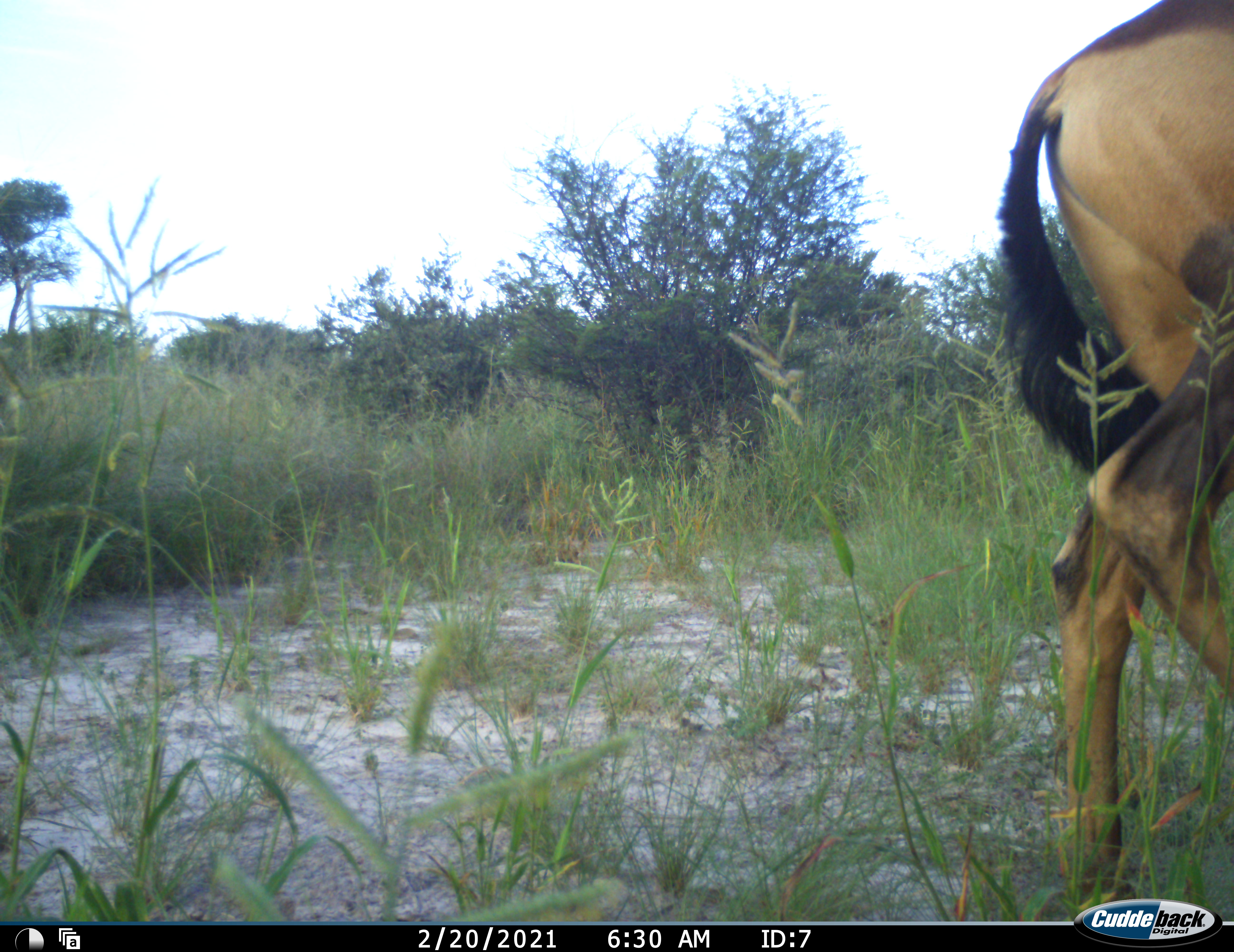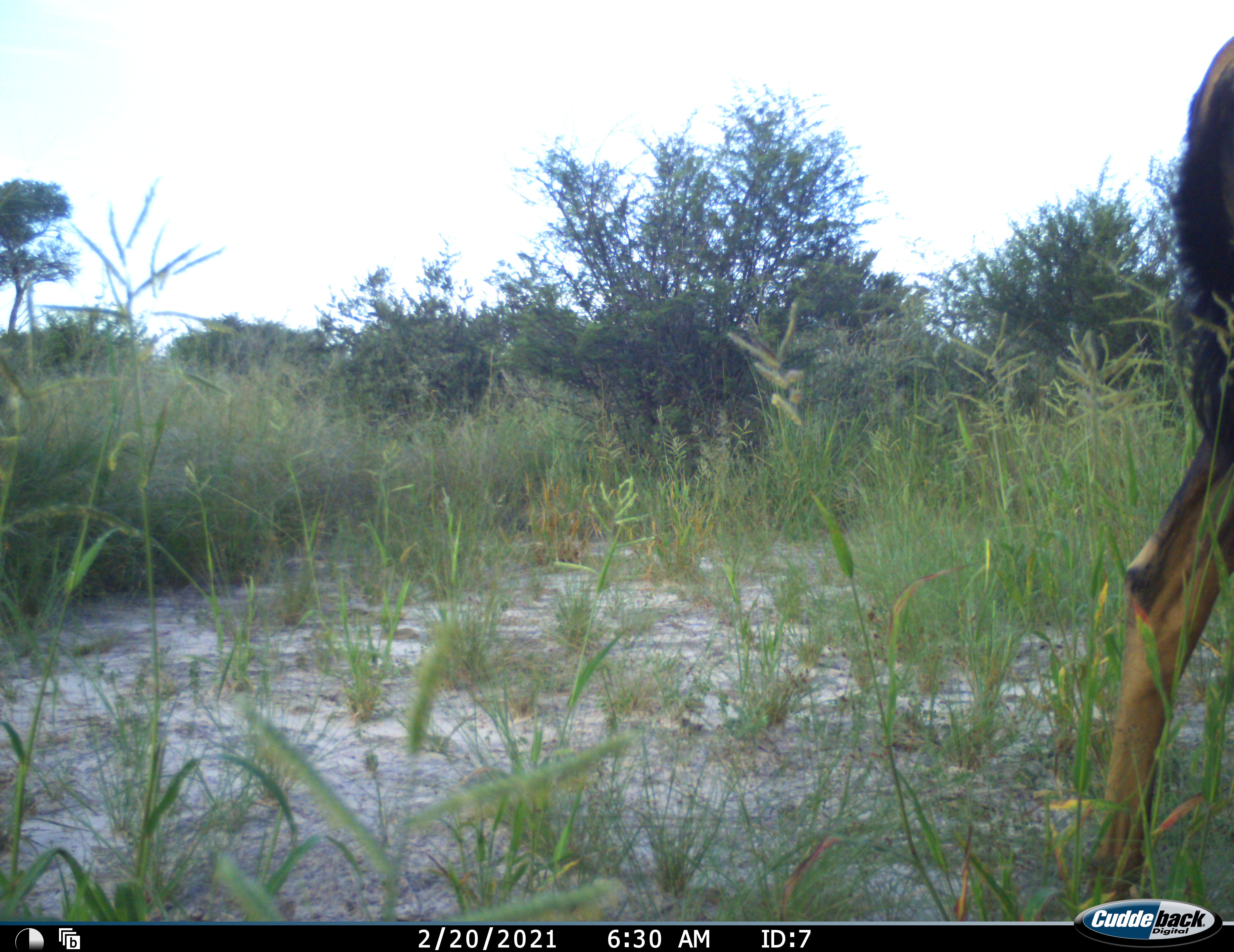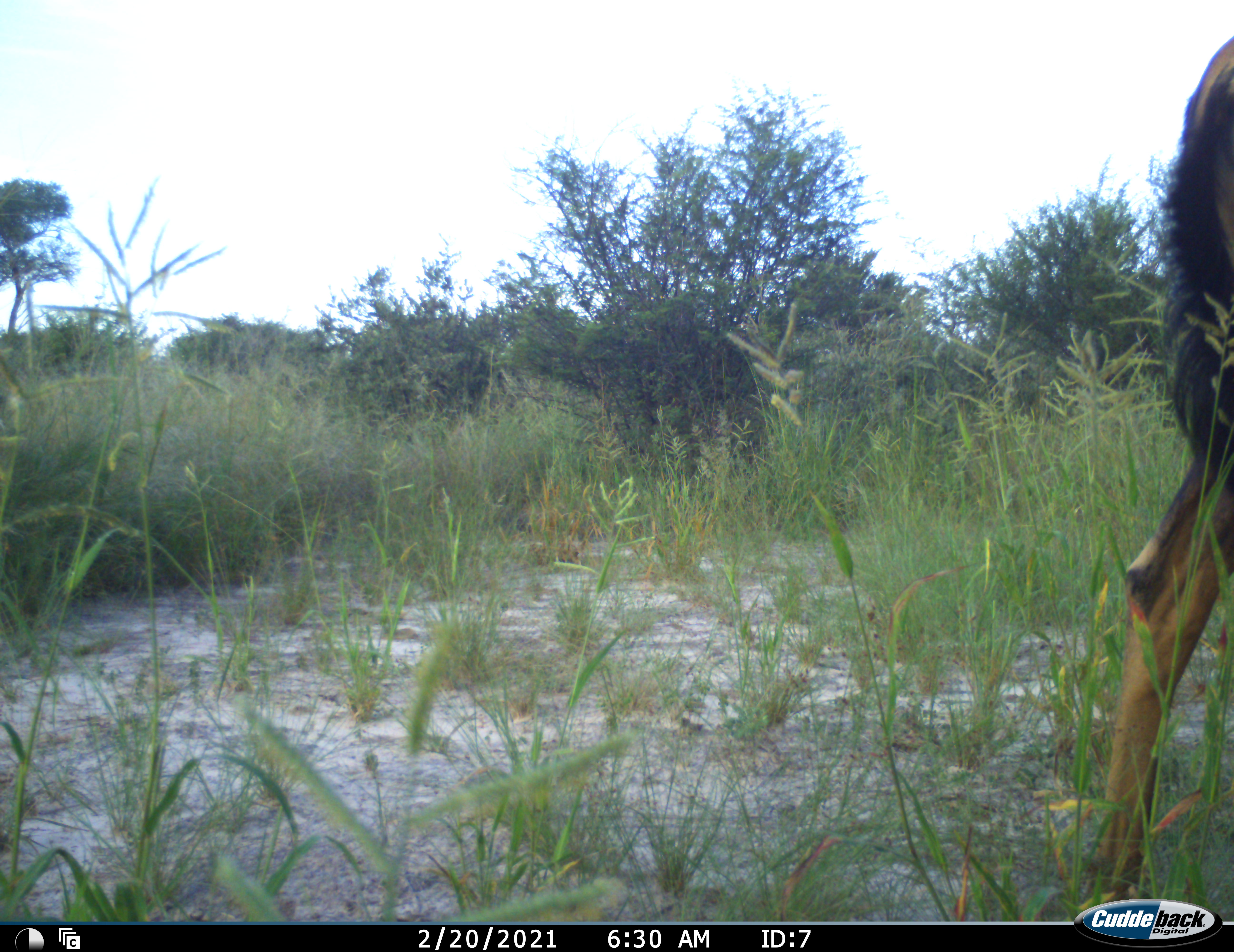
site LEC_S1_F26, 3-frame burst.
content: unidentified animal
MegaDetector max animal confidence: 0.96